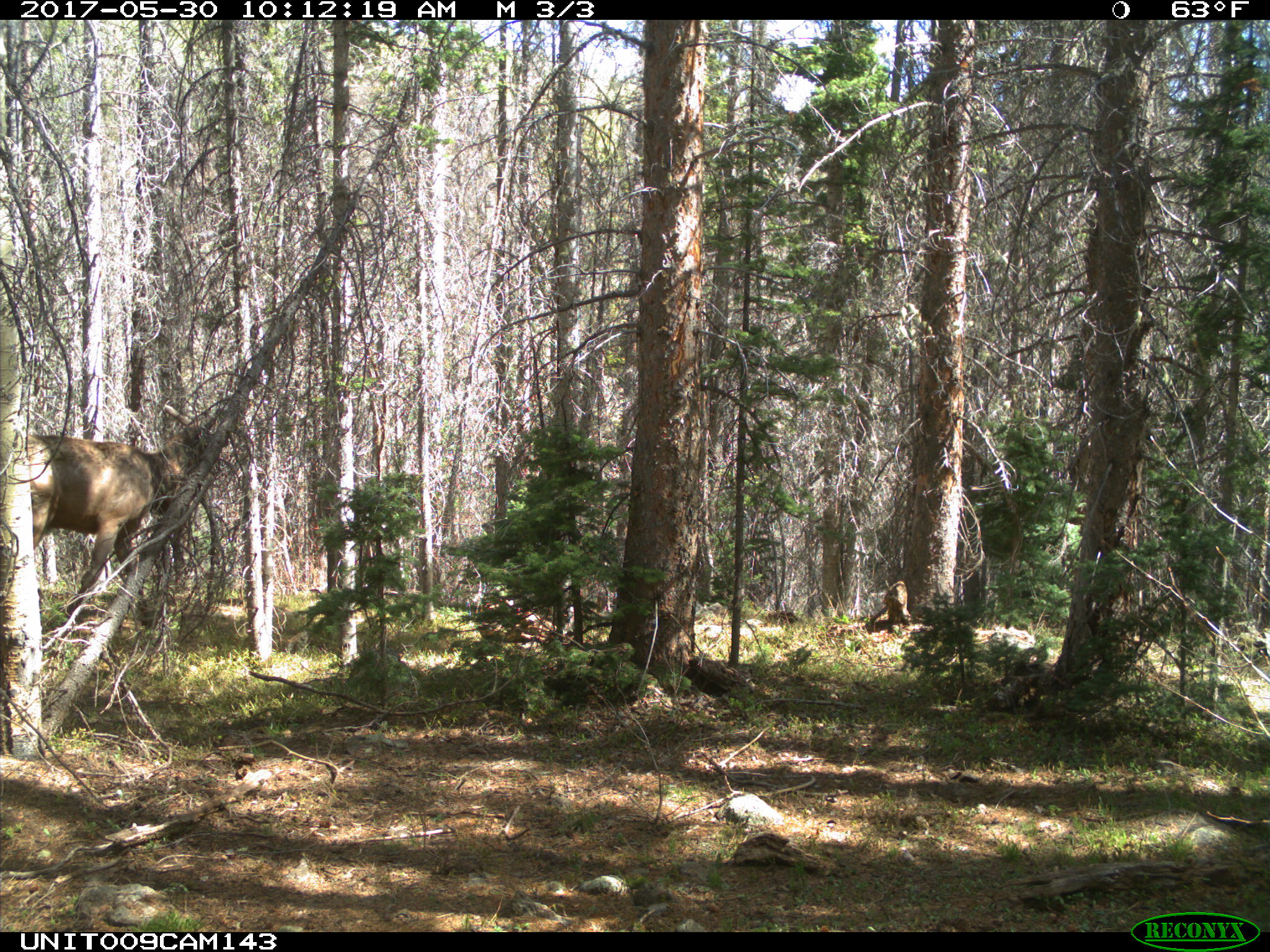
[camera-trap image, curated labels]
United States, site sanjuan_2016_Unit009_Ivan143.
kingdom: Animalia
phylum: Chordata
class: Mammalia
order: Artiodactyla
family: Cervidae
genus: Cervus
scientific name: Cervus elaphus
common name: red deer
Cervus elaphus (red deer).